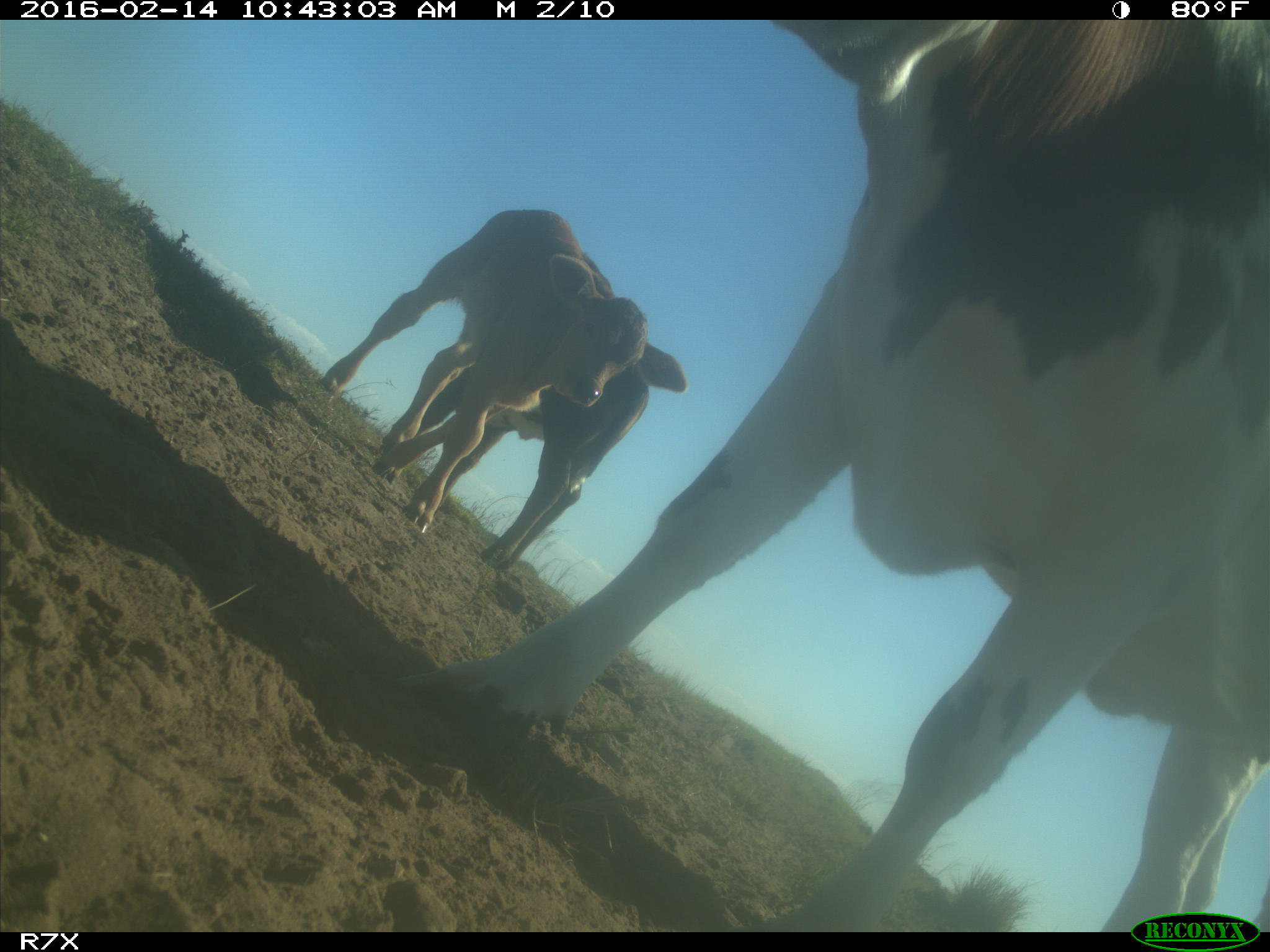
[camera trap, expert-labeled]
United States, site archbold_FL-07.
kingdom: Animalia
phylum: Chordata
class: Mammalia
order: Artiodactyla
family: Bovidae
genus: Bos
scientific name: Bos taurus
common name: domestic cow